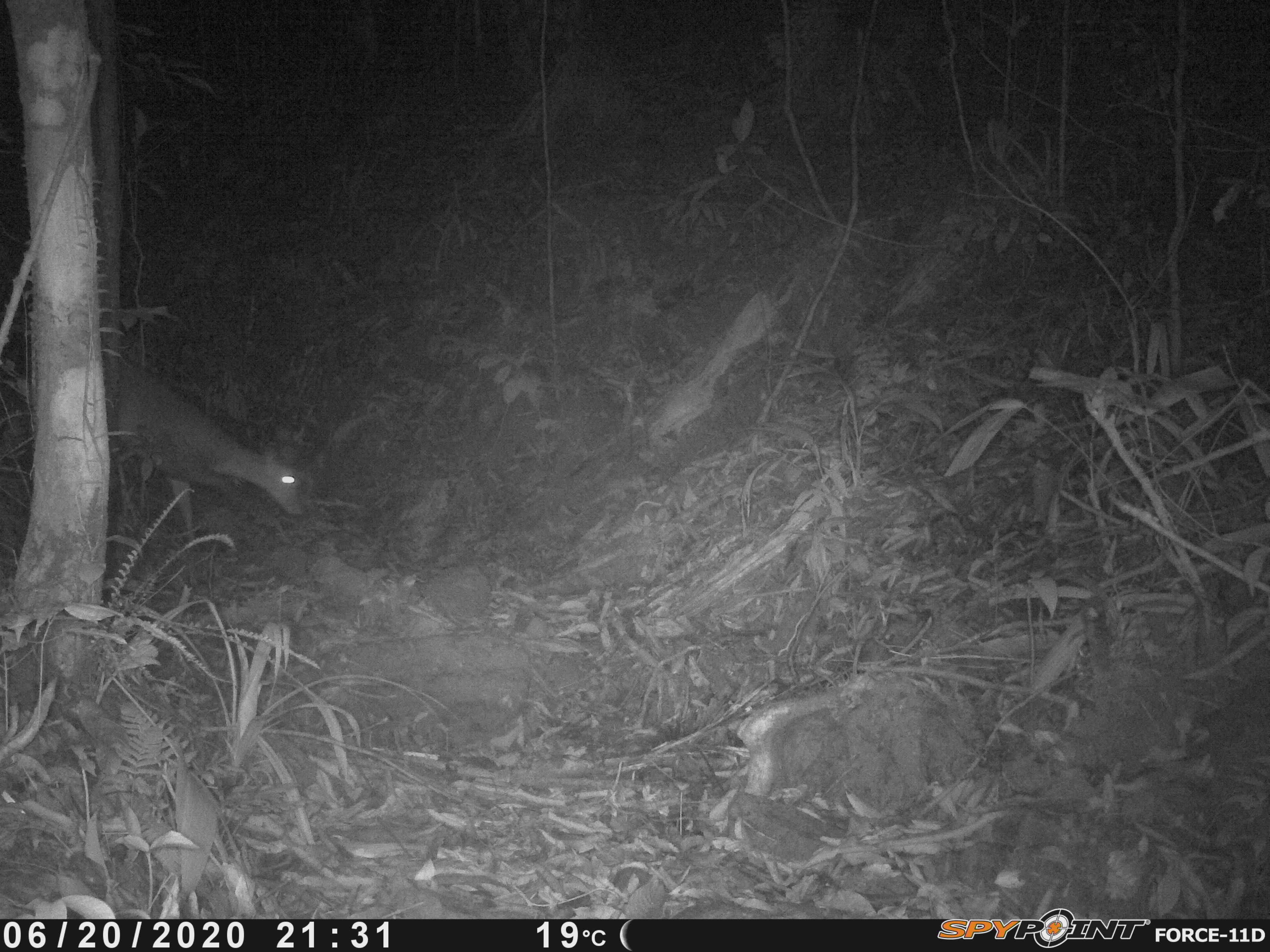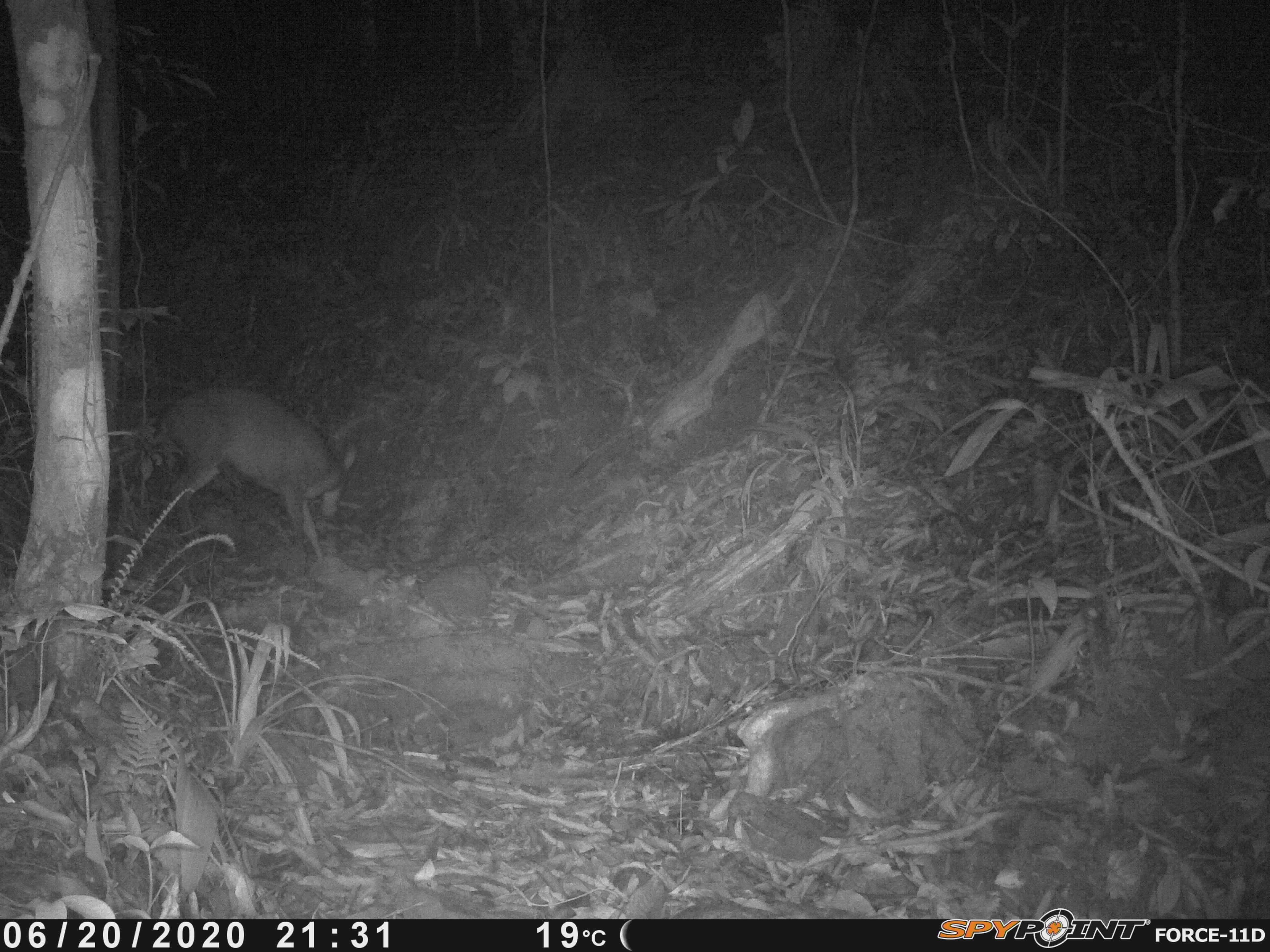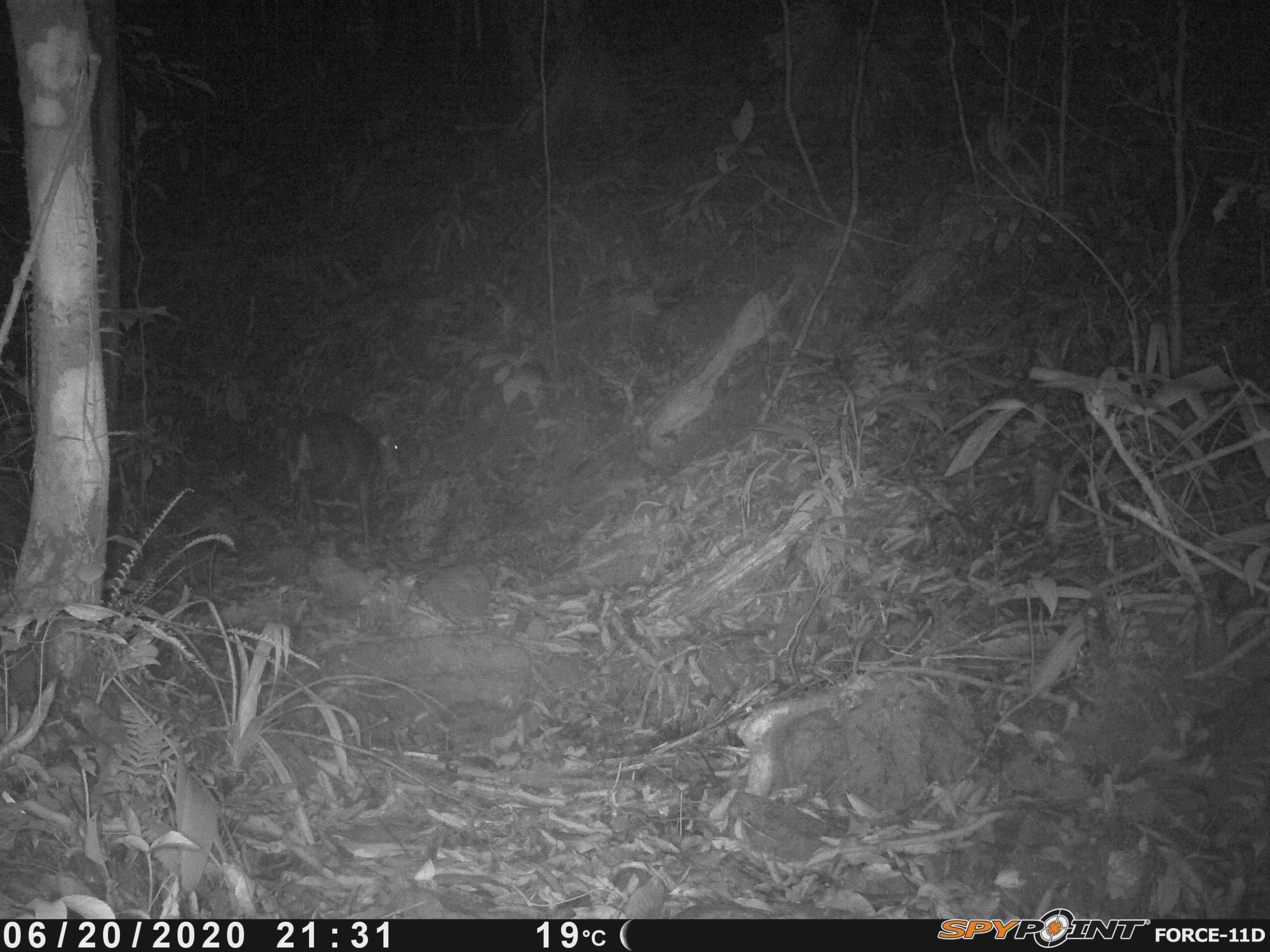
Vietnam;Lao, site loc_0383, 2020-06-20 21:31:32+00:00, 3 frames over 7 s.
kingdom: Animalia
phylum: Chordata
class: Mammalia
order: Artiodactyla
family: Cervidae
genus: Muntiacus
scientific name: Muntiacus rooseveltorum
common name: roosevelt's muntjac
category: roosevelts muntjac group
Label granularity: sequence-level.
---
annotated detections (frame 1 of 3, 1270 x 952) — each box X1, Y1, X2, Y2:
roosevelts muntjac group: 102, 352, 306, 549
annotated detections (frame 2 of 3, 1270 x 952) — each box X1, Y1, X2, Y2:
roosevelts muntjac group: 159, 387, 355, 558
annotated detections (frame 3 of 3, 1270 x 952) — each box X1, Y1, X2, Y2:
roosevelts muntjac group: 284, 413, 400, 546